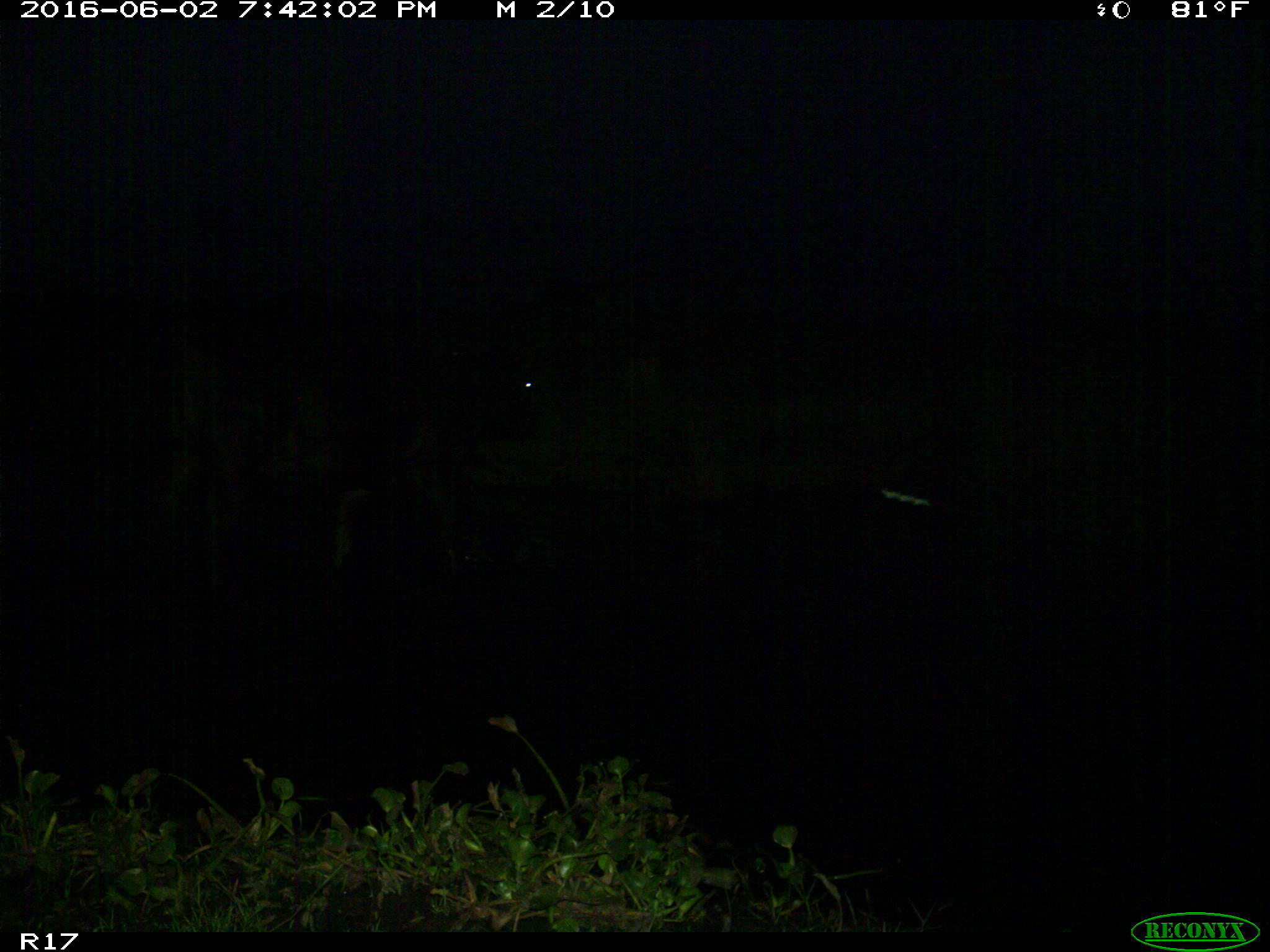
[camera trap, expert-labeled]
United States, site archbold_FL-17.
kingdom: Animalia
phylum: Chordata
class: Mammalia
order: Artiodactyla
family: Bovidae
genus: Bos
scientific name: Bos taurus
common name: domestic cow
Bos taurus (domestic cow).